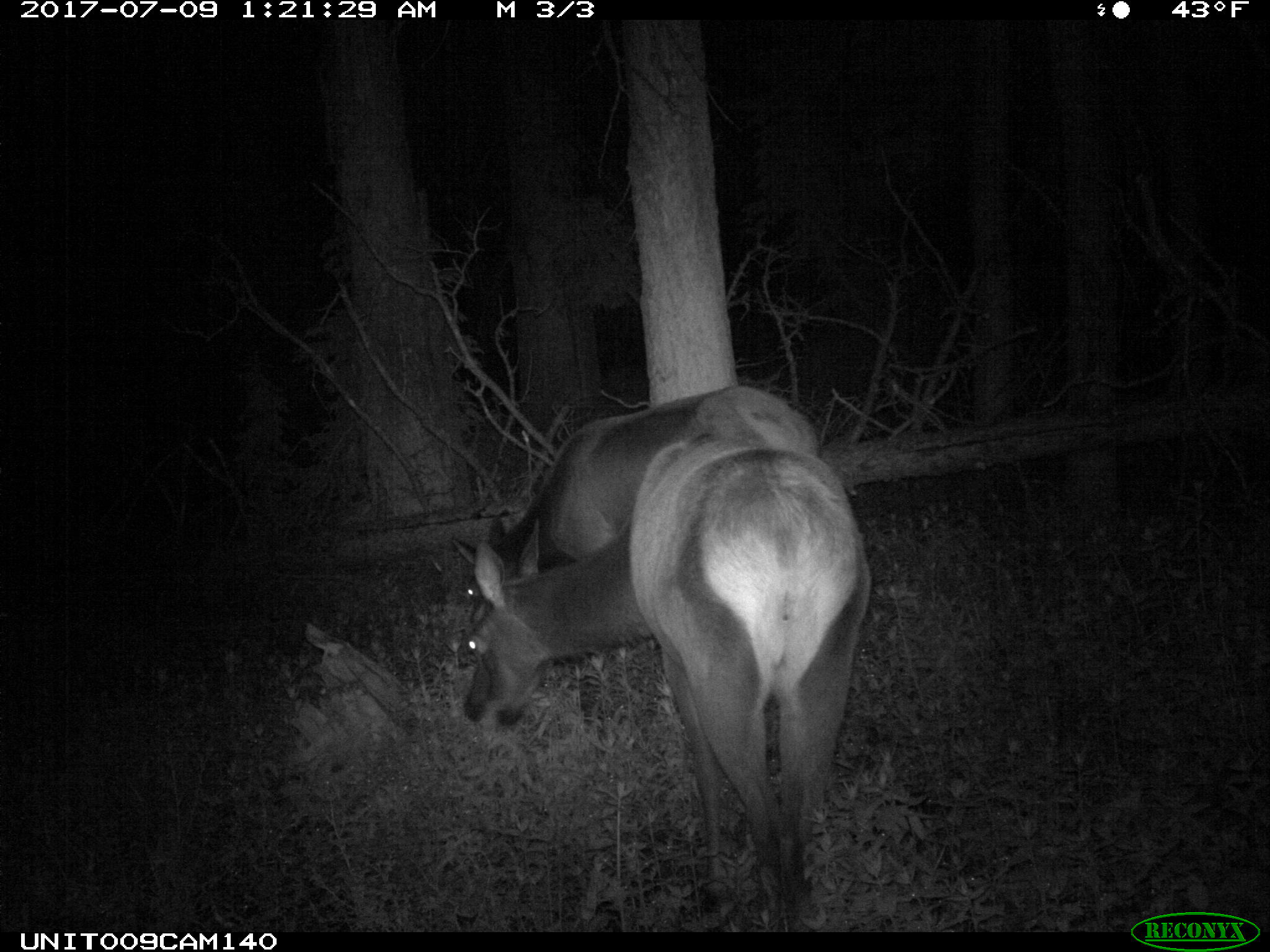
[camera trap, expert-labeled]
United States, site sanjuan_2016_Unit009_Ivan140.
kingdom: Animalia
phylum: Chordata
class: Mammalia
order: Artiodactyla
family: Cervidae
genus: Cervus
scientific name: Cervus elaphus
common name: red deer